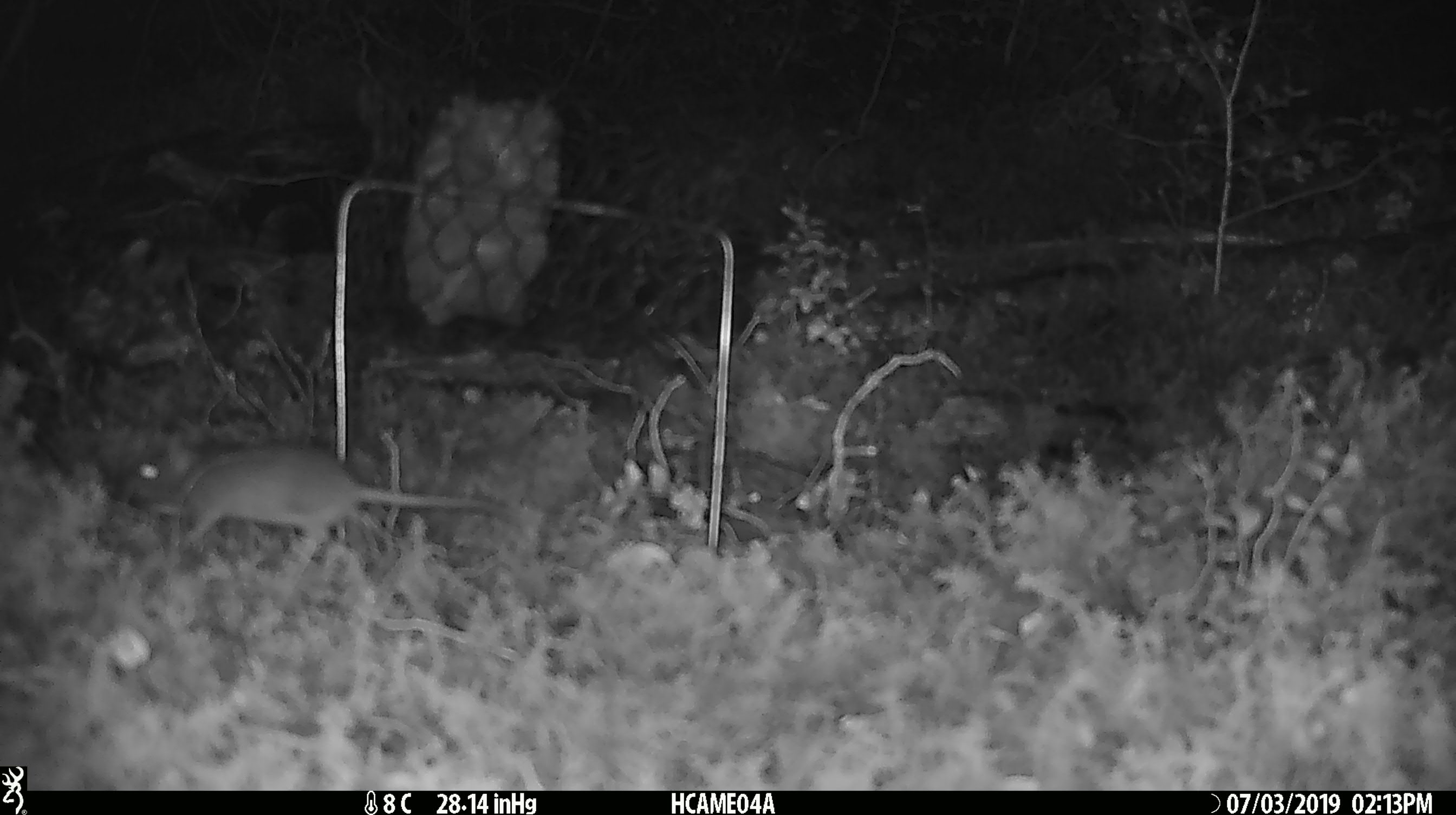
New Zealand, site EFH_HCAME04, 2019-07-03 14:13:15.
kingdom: Animalia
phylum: Chordata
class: Mammalia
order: Rodentia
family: Muridae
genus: Mus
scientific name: Mus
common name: mouse